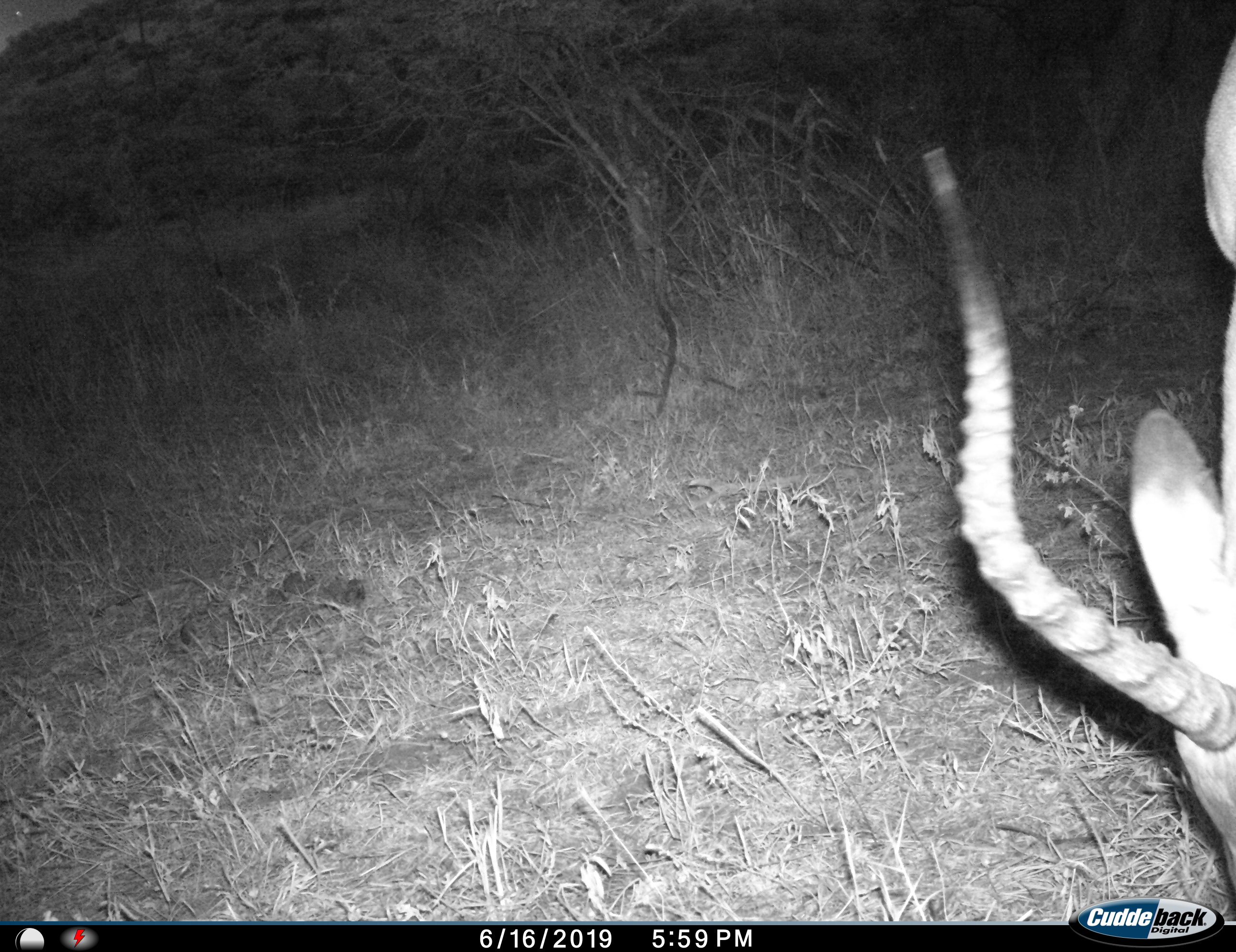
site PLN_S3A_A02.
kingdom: Animalia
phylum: Chordata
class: Mammalia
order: Artiodactyla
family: Bovidae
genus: Aepyceros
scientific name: Aepyceros melampus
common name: impala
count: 1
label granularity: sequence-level